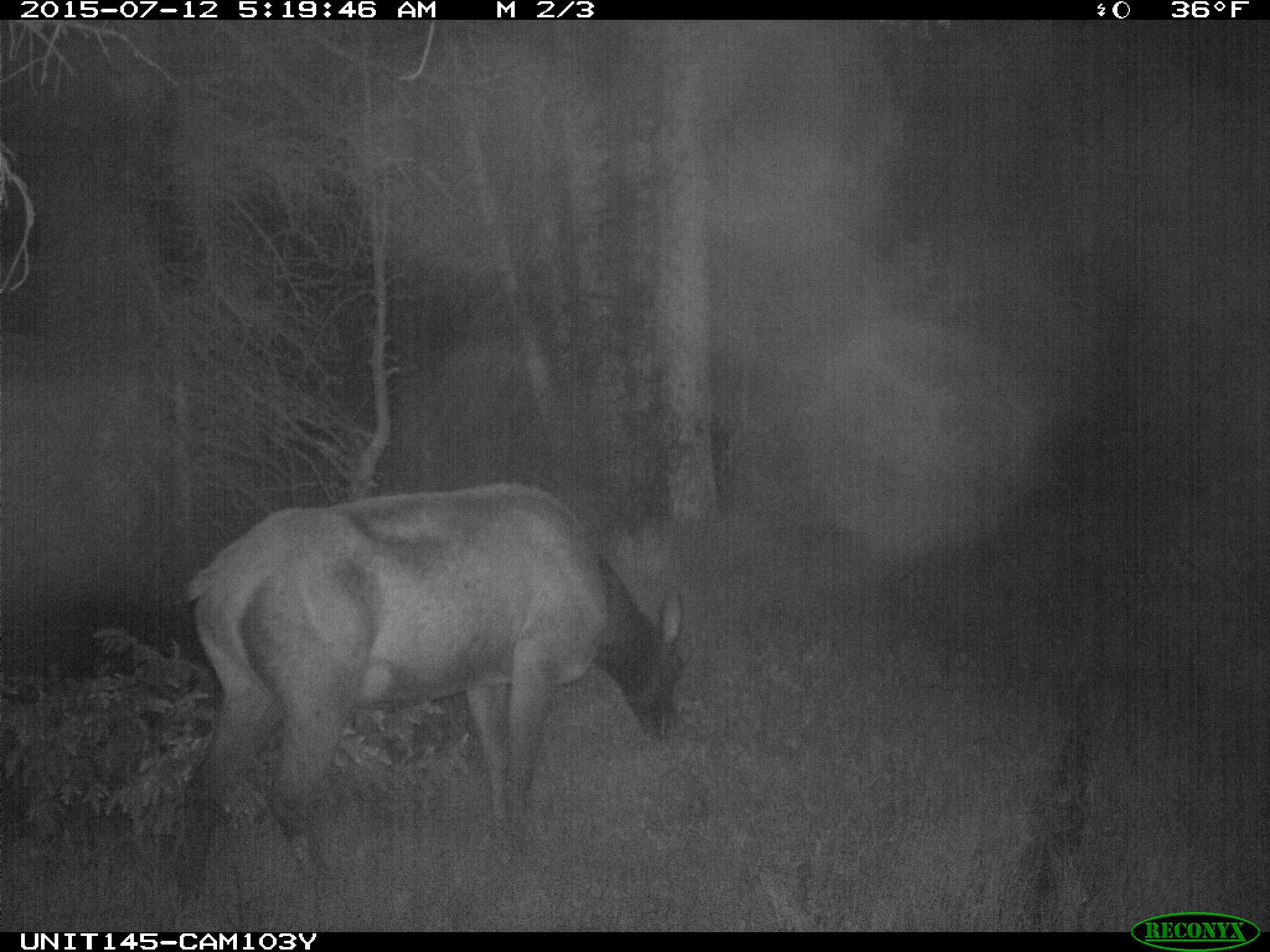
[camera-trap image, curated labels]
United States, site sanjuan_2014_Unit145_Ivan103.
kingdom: Animalia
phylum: Chordata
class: Mammalia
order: Artiodactyla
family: Cervidae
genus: Cervus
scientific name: Cervus elaphus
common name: red deer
Cervus elaphus (red deer).